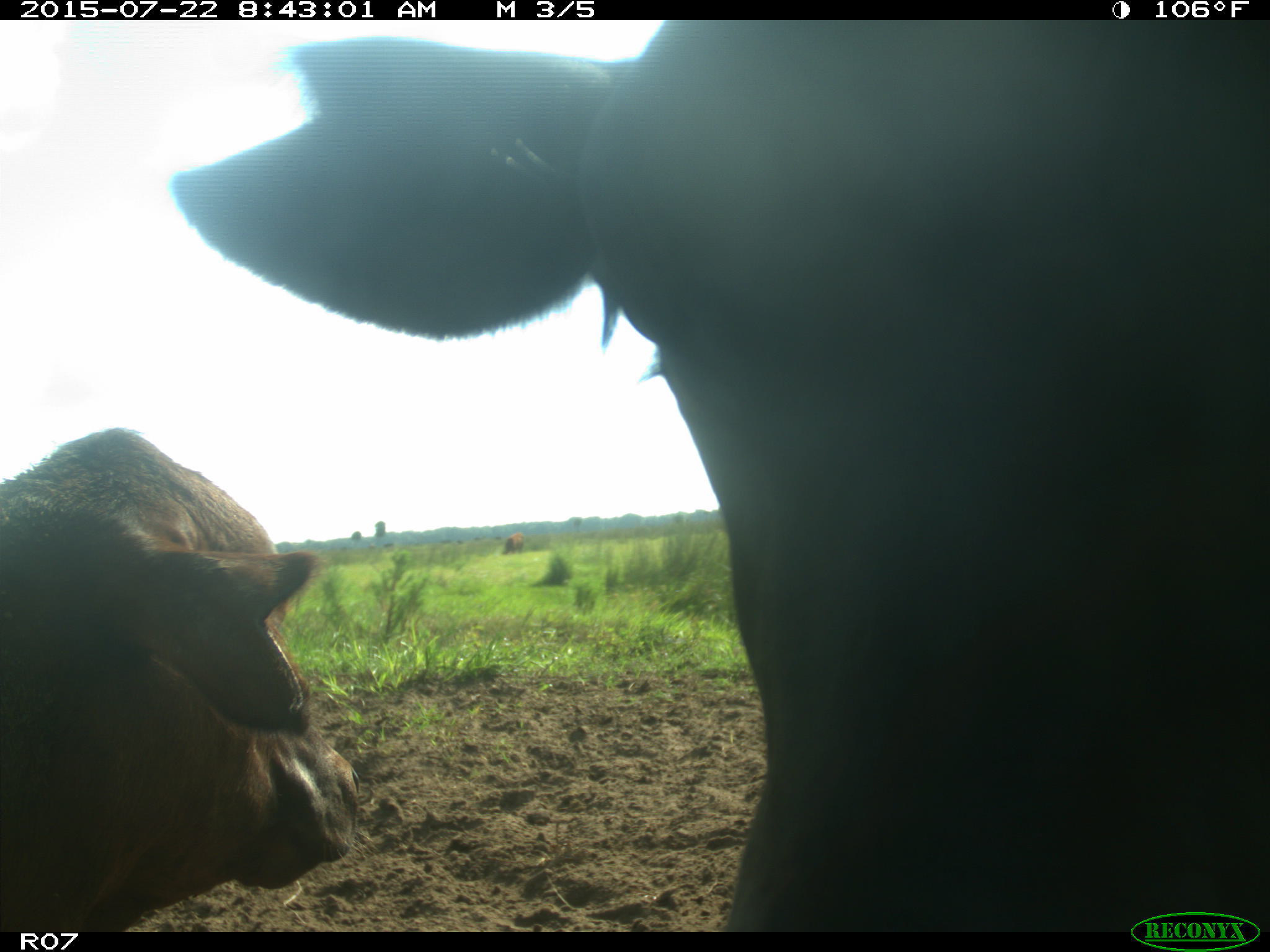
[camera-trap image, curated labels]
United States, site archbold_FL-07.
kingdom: Animalia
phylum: Chordata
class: Mammalia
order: Artiodactyla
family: Cervidae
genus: Odocoileus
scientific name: Odocoileus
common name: deer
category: unidentified deer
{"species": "unidentified deer (deer) (Odocoileus)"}